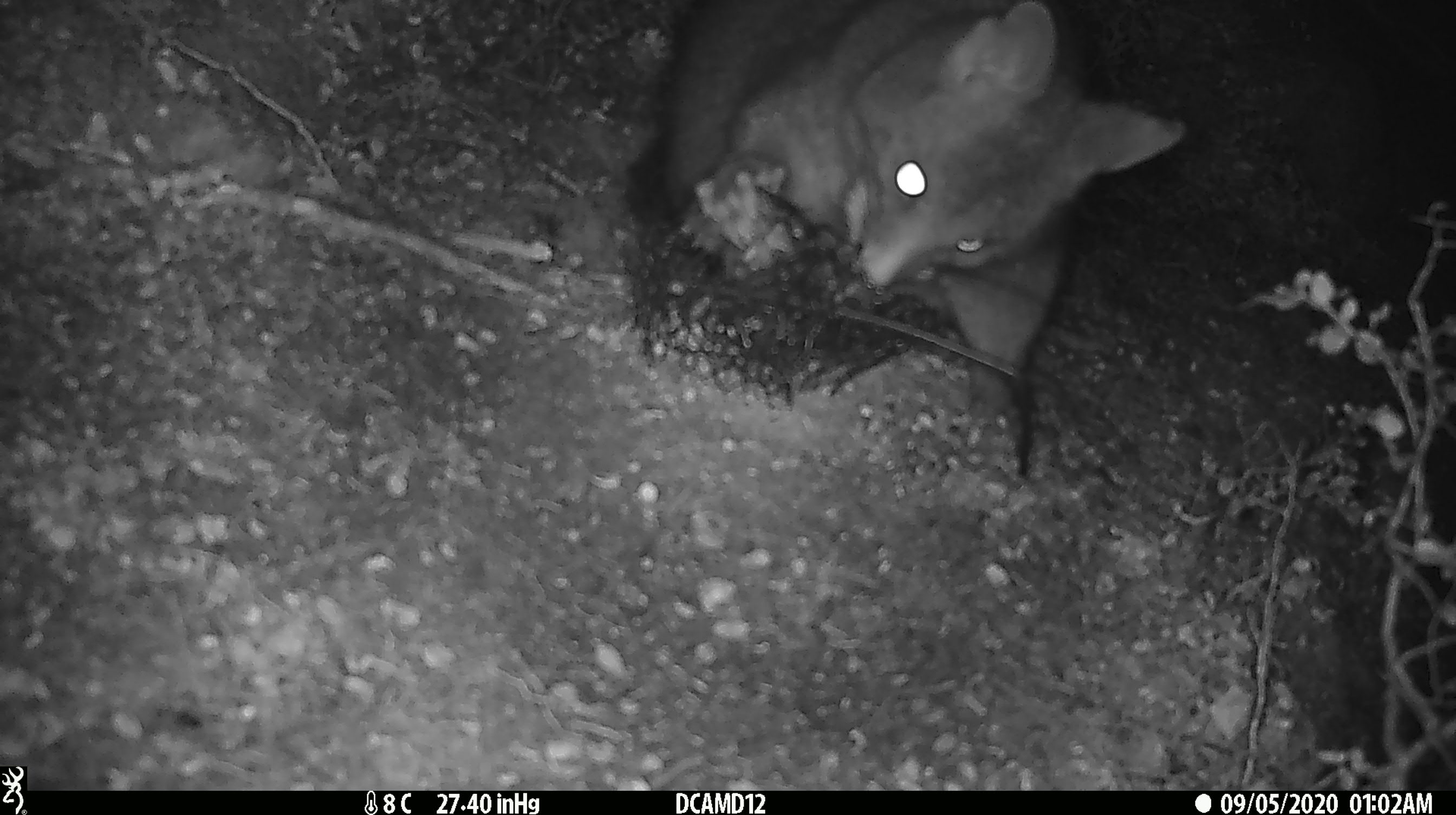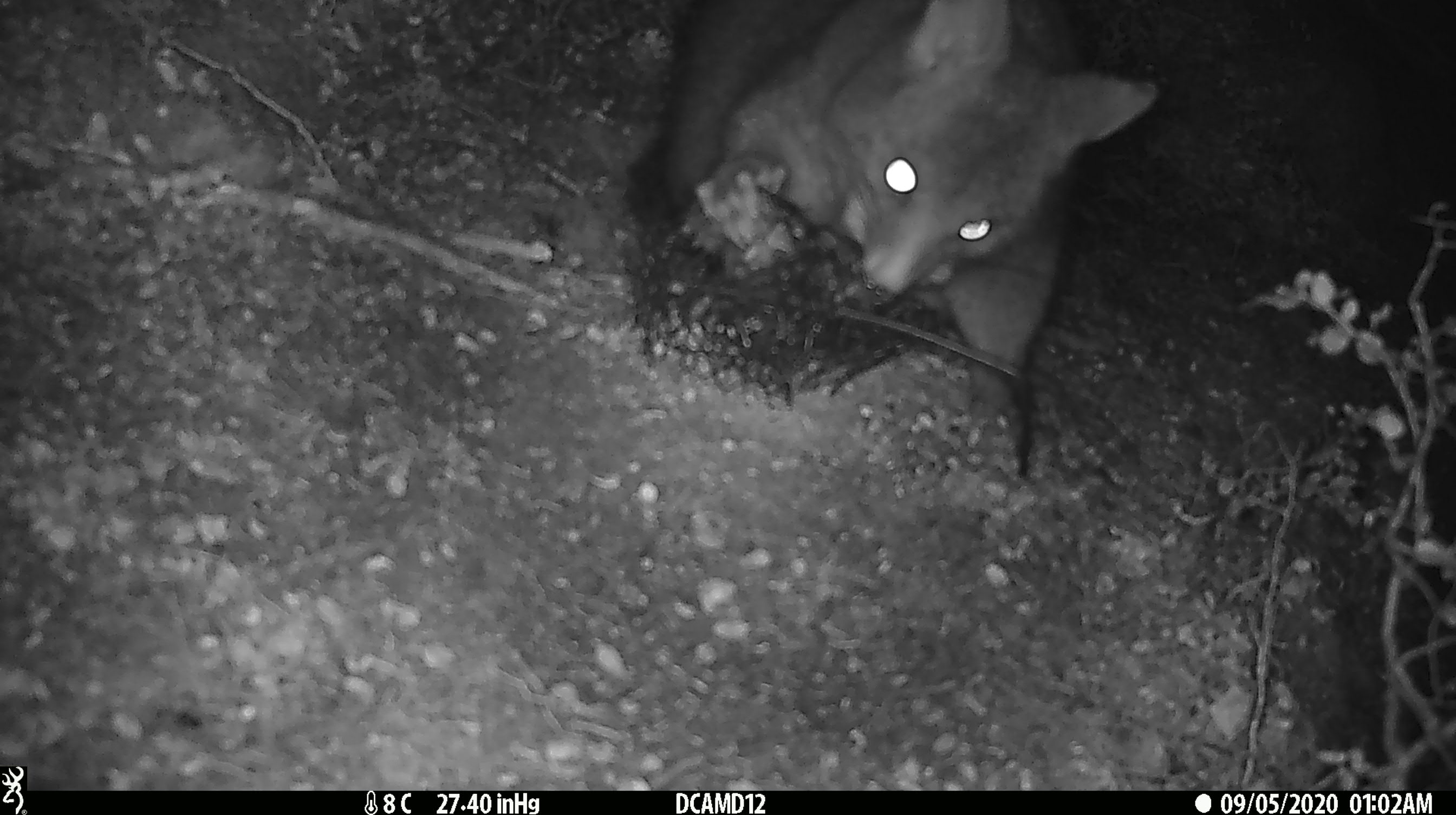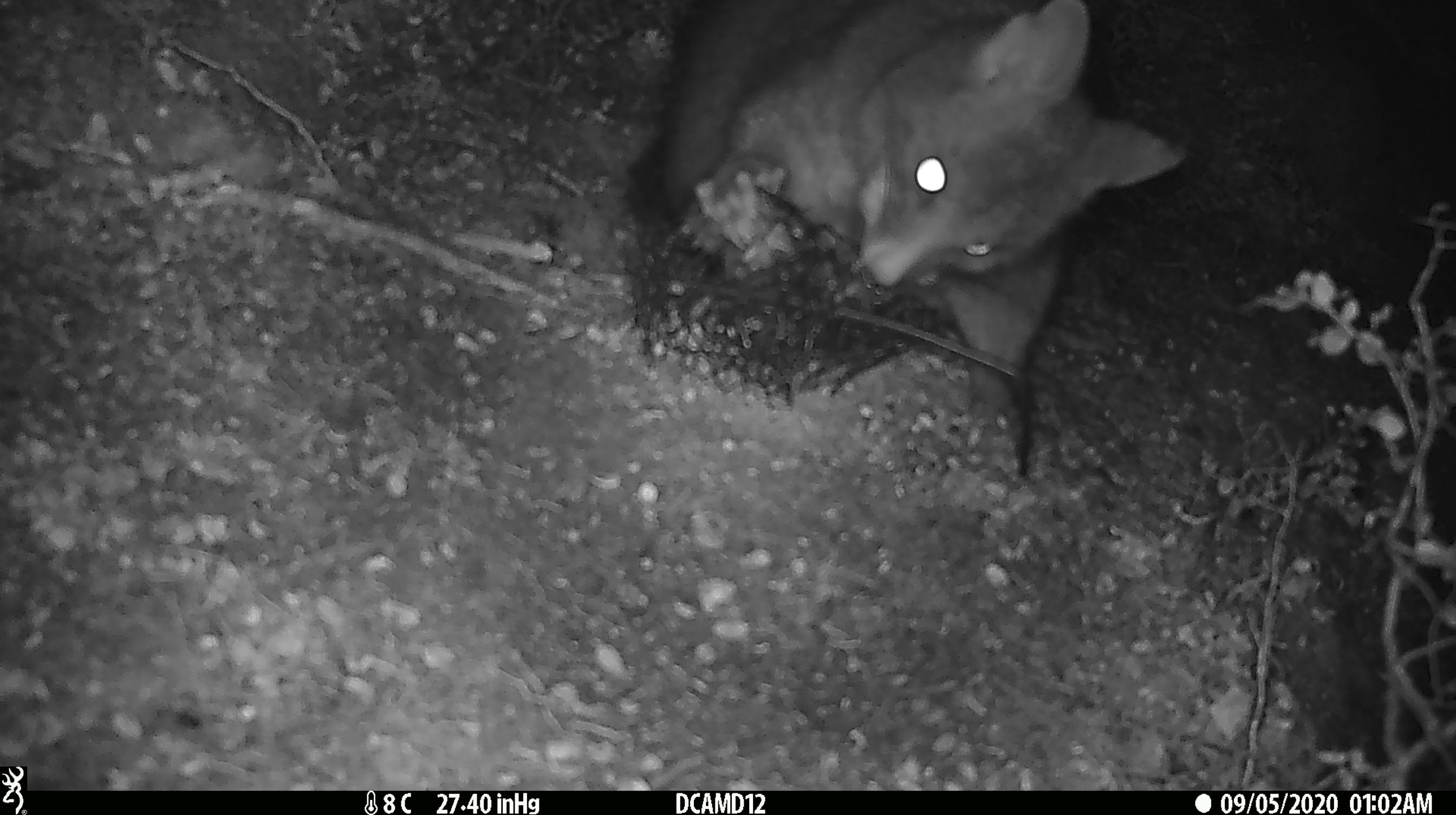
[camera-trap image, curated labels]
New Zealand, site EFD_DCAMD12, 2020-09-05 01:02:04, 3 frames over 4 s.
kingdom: Animalia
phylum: Chordata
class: Mammalia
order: Diprotodontia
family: Phalangeridae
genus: Trichosurus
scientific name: Trichosurus vulpecula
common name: common brushtail possum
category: possum